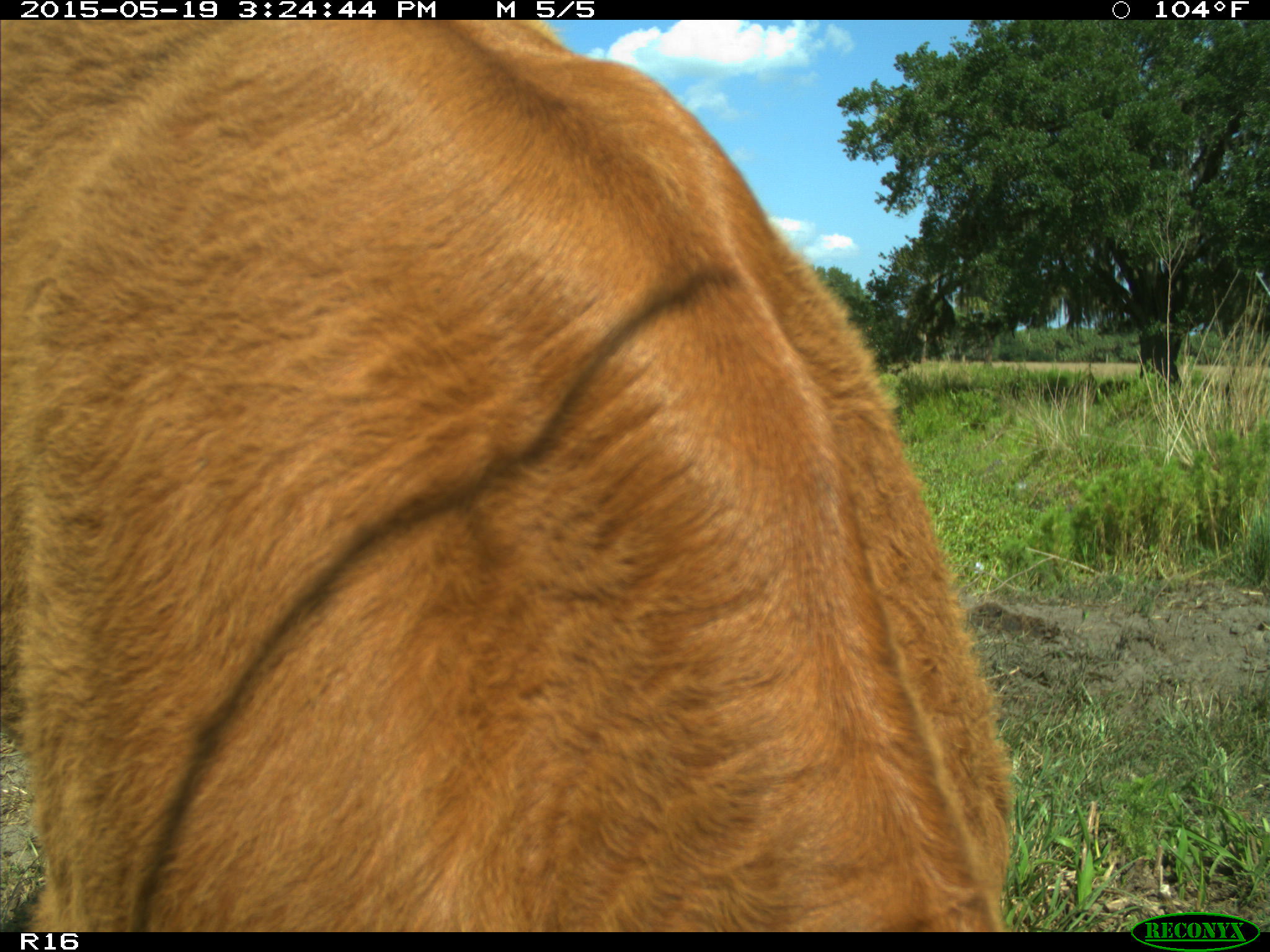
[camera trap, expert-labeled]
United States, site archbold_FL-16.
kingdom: Animalia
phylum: Chordata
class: Mammalia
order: Artiodactyla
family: Bovidae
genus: Bos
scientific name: Bos taurus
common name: domestic cow